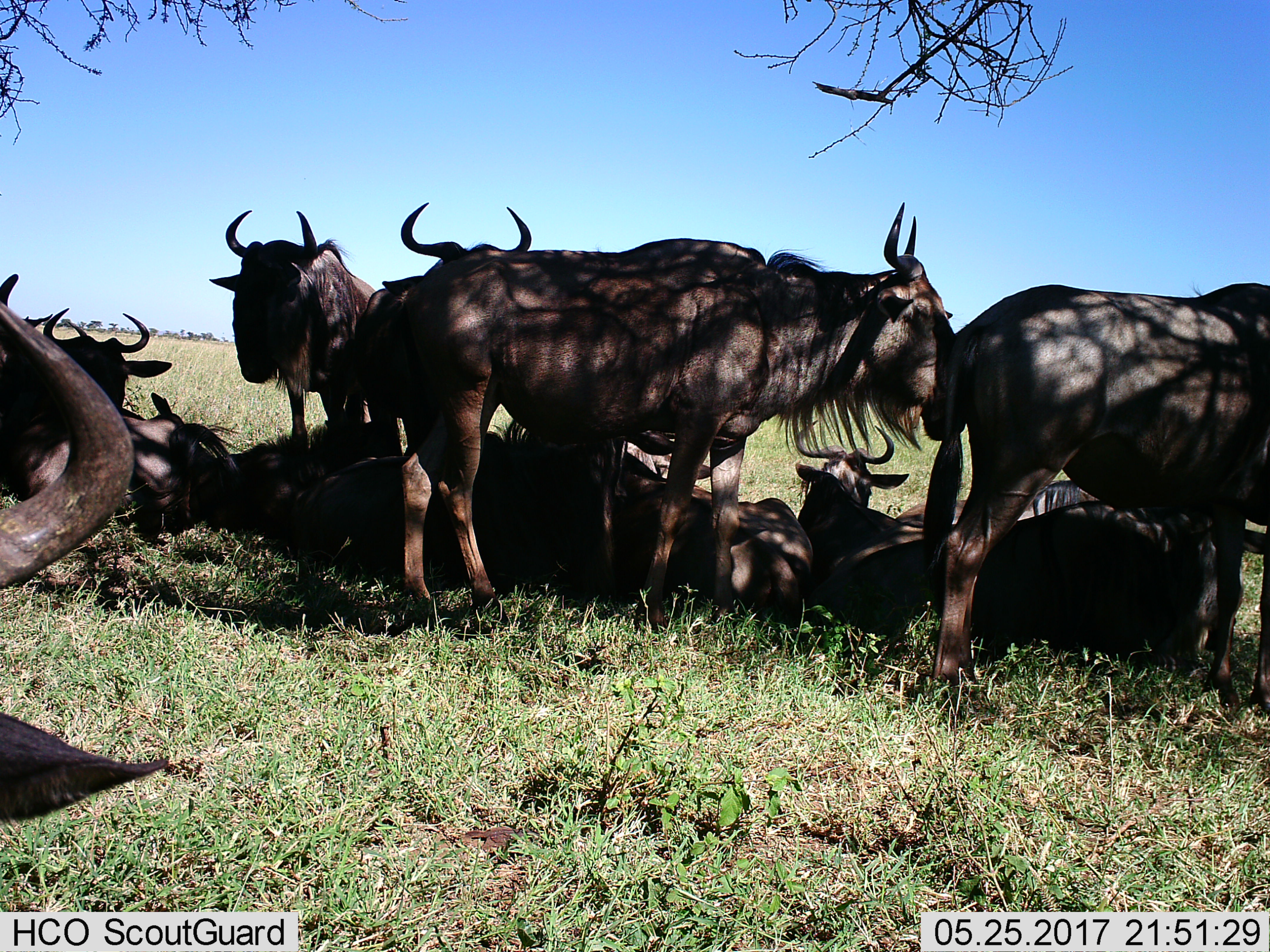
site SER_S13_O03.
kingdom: Animalia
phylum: Chordata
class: Mammalia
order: Artiodactyla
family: Bovidae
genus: Connochaetes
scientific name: Connochaetes taurinus taurinus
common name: blue wildebeest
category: wildebeestblue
Wildebeestblue (blue wildebeest) (Connochaetes taurinus taurinus), count 11-50. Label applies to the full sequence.